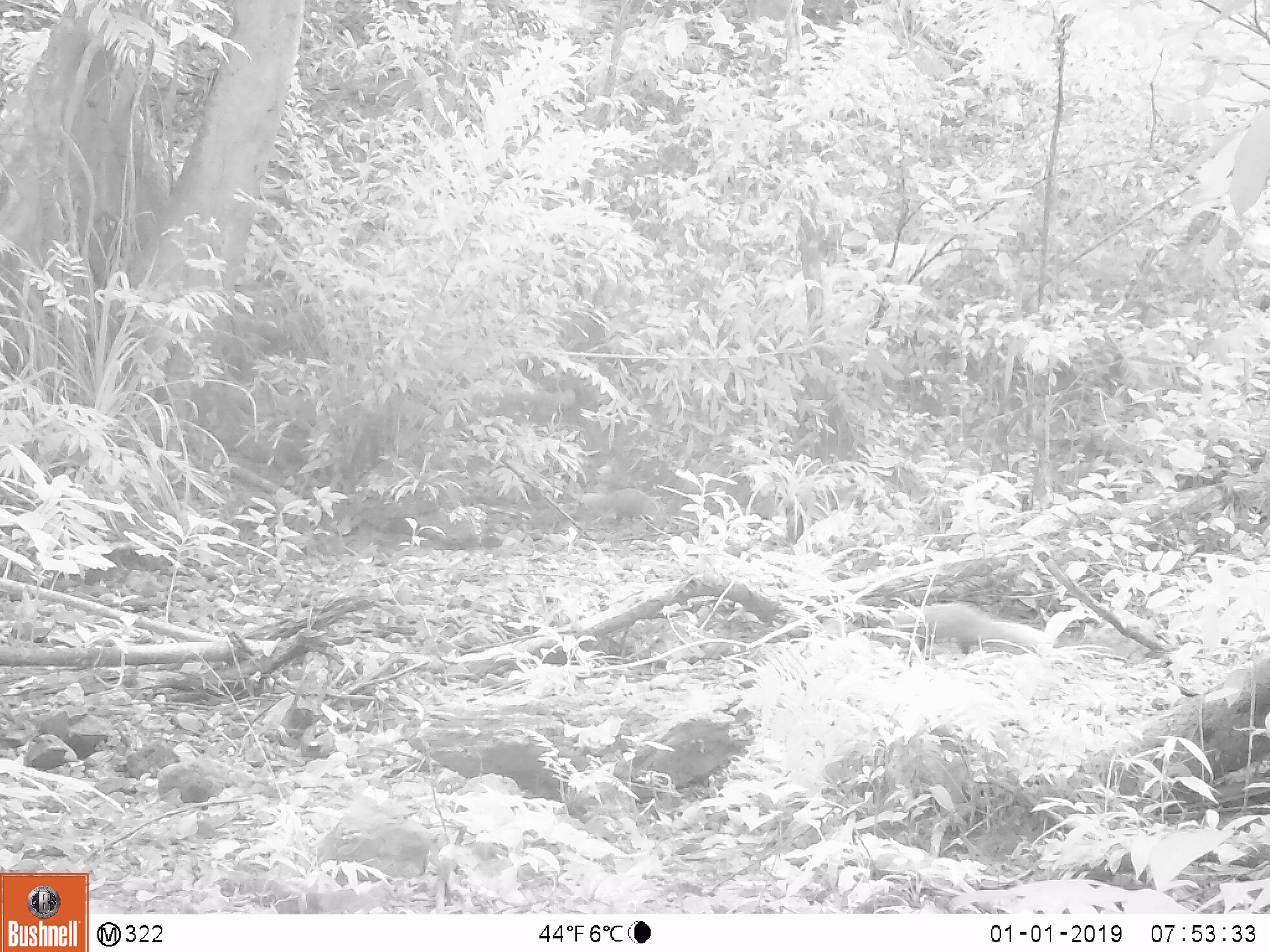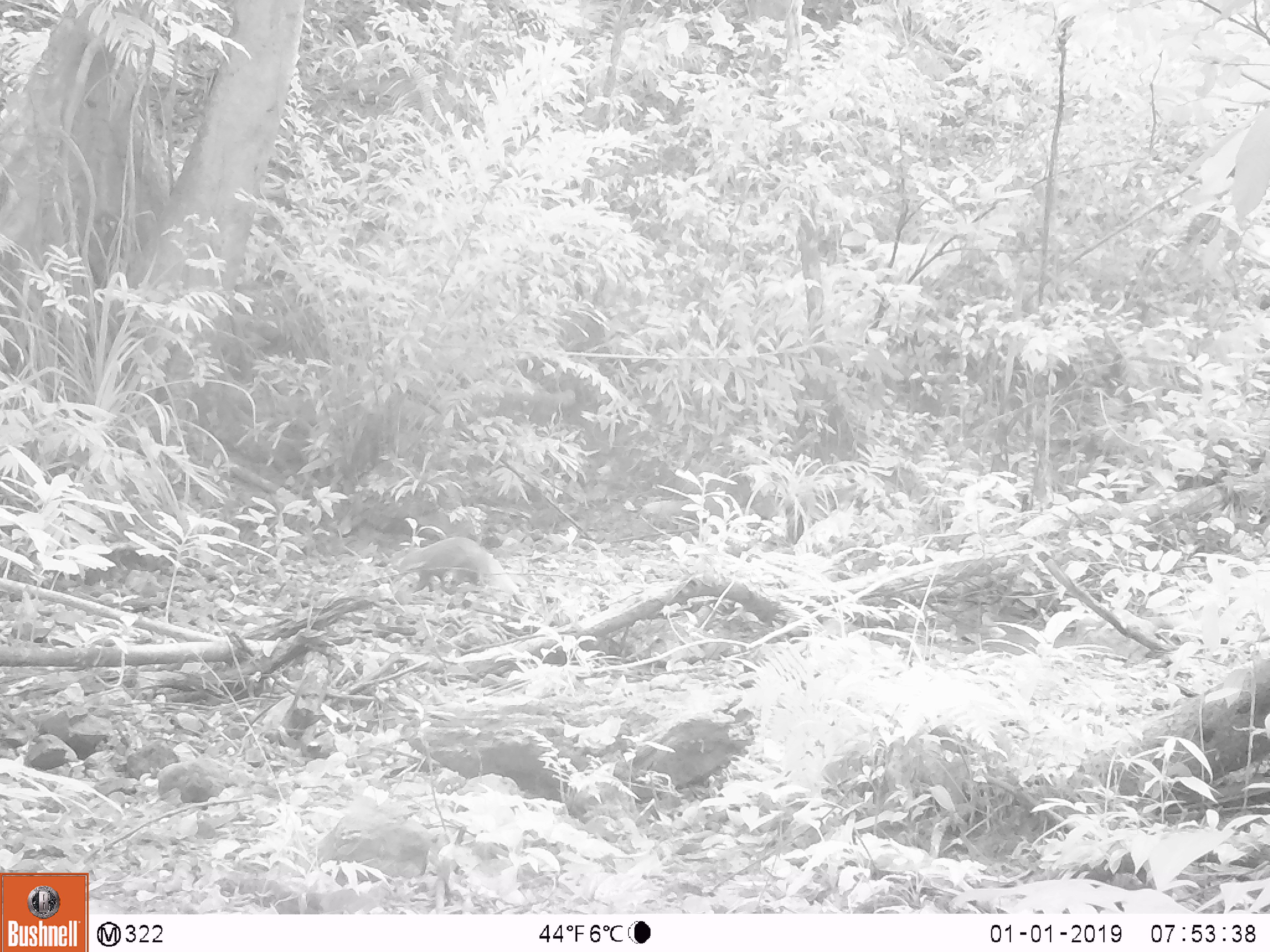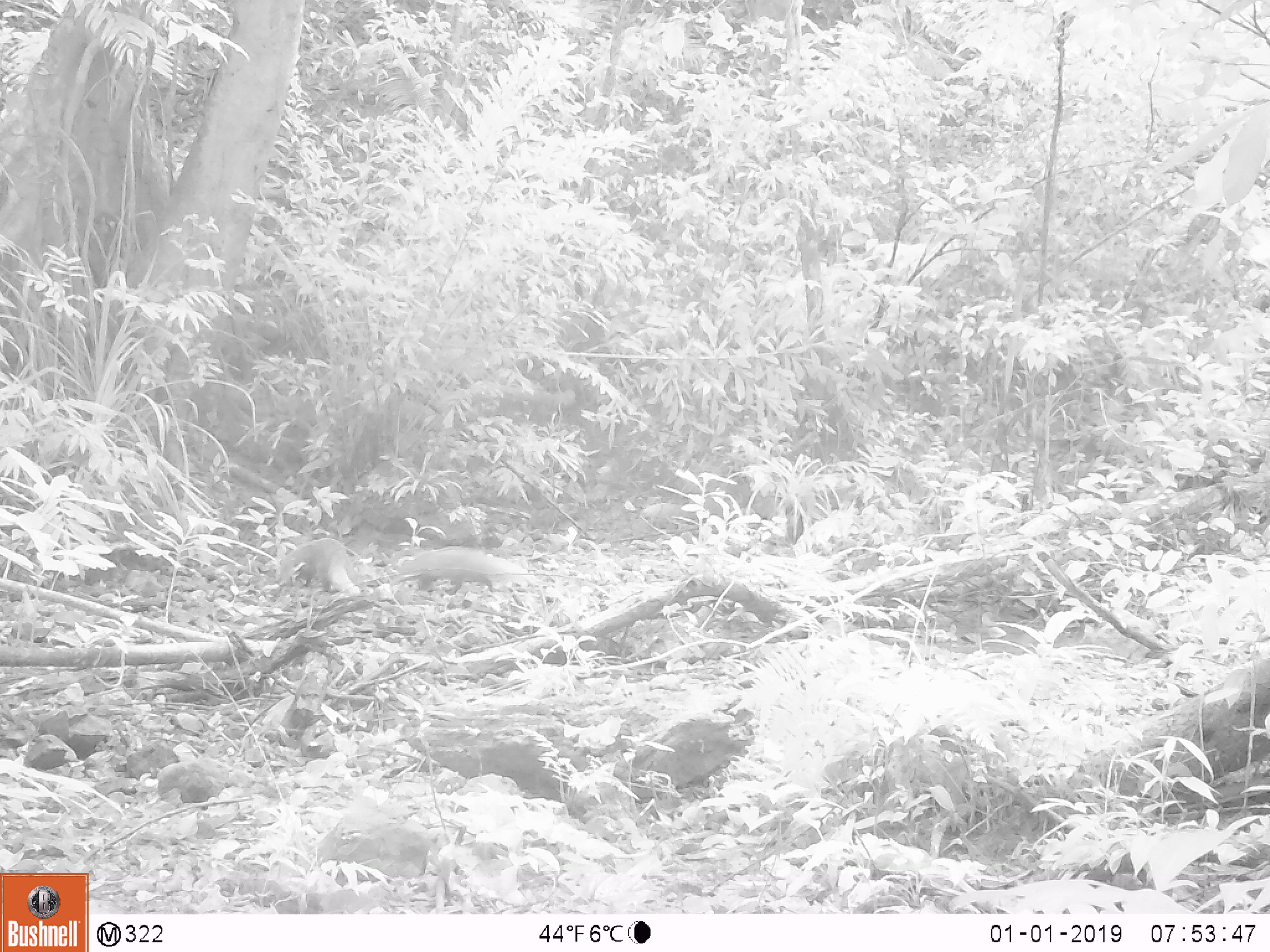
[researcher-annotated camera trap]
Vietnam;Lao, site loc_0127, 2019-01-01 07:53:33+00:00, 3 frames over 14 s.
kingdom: Animalia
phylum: Chordata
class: Mammalia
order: Carnivora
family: Herpestidae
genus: Urva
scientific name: Urva urva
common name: crab-eating mongoose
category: crab eating mongoose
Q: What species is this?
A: Crab eating mongoose (crab-eating mongoose) (Urva urva).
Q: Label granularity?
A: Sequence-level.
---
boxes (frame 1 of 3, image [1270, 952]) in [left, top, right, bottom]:
crab eating mongoose: [874, 602, 1062, 655]; [582, 488, 666, 530]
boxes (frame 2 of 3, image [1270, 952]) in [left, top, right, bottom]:
crab eating mongoose: [390, 536, 520, 596]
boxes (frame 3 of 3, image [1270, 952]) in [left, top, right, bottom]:
crab eating mongoose: [398, 545, 530, 597]; [290, 537, 361, 597]